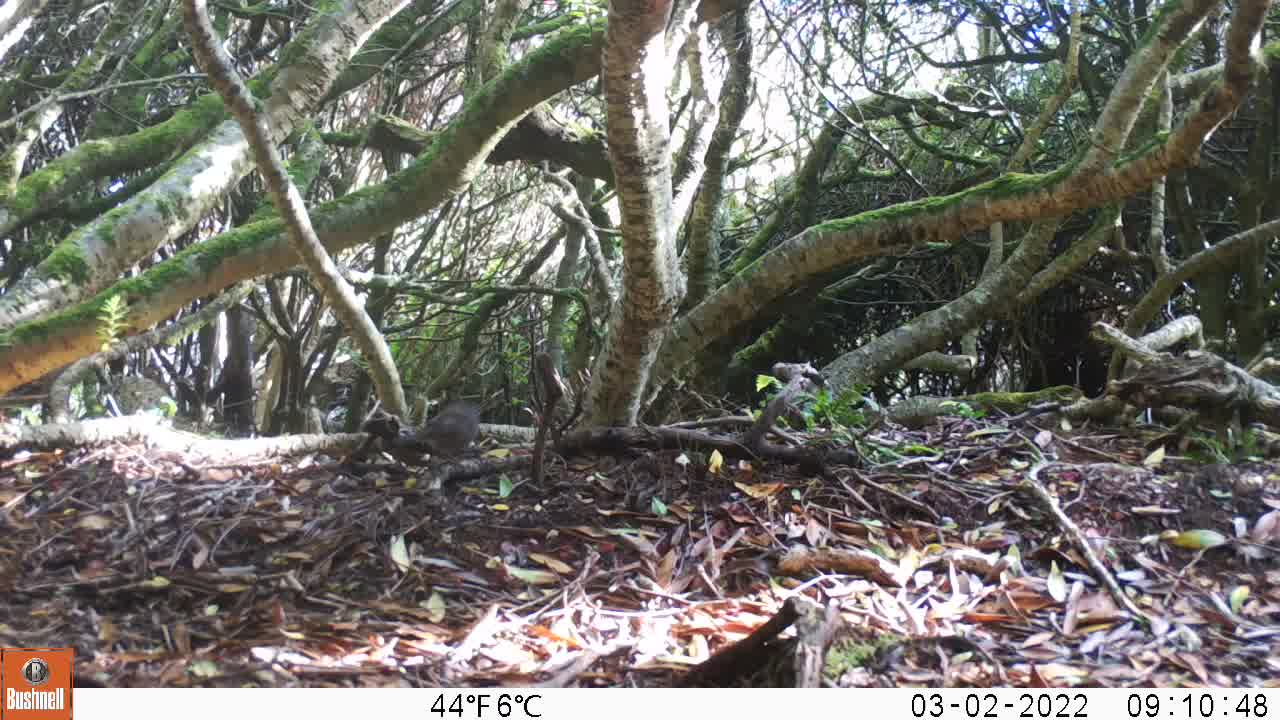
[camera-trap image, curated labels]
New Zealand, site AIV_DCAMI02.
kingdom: Animalia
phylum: Chordata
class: Aves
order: Passeriformes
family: Prunellidae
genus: Prunella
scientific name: Prunella modularis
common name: dunnock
Dunnock (Prunella modularis).